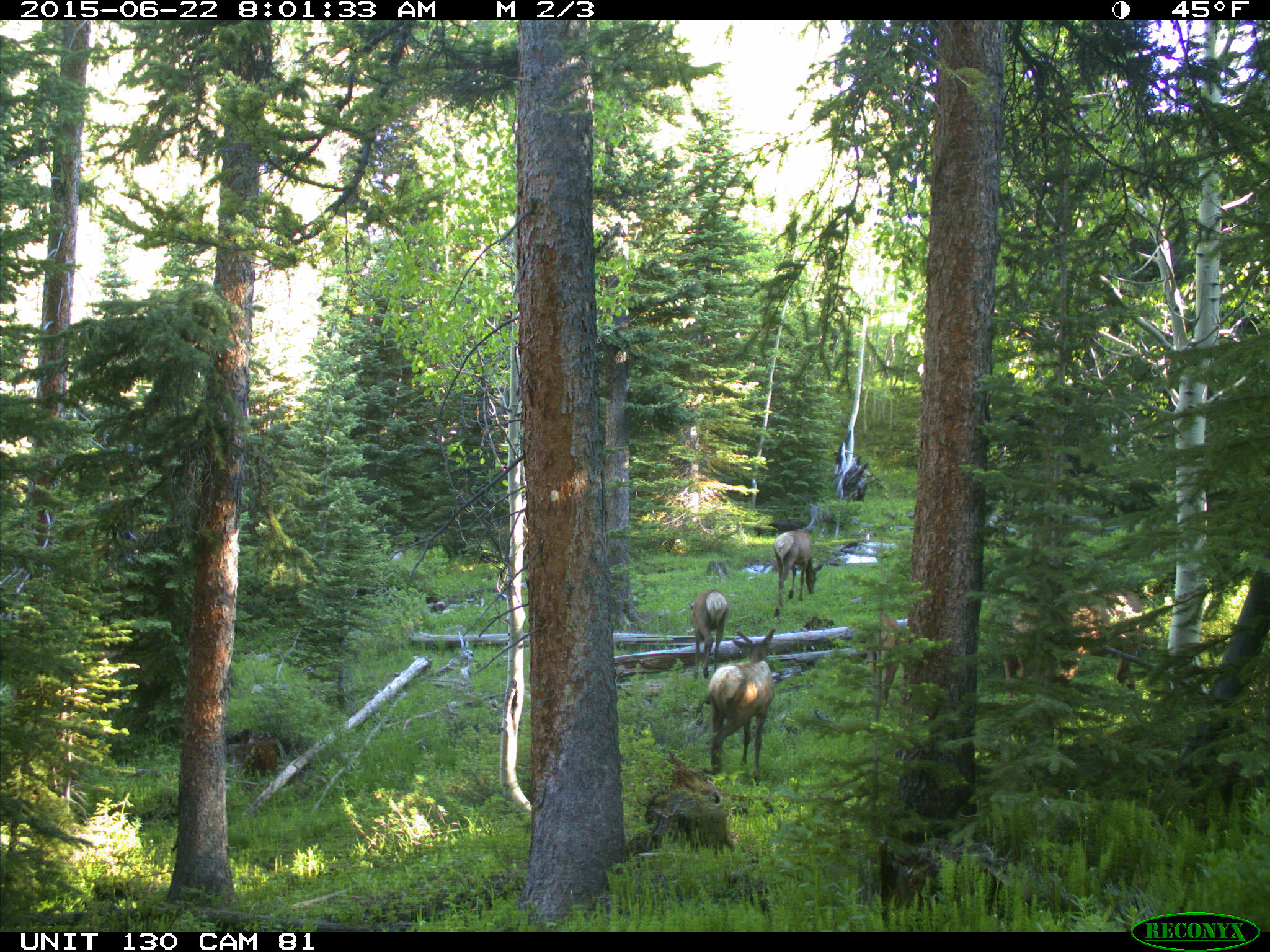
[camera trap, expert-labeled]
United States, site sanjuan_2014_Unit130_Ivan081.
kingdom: Animalia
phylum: Chordata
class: Mammalia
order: Artiodactyla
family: Cervidae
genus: Cervus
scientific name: Cervus elaphus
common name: red deer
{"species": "Cervus elaphus (red deer)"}